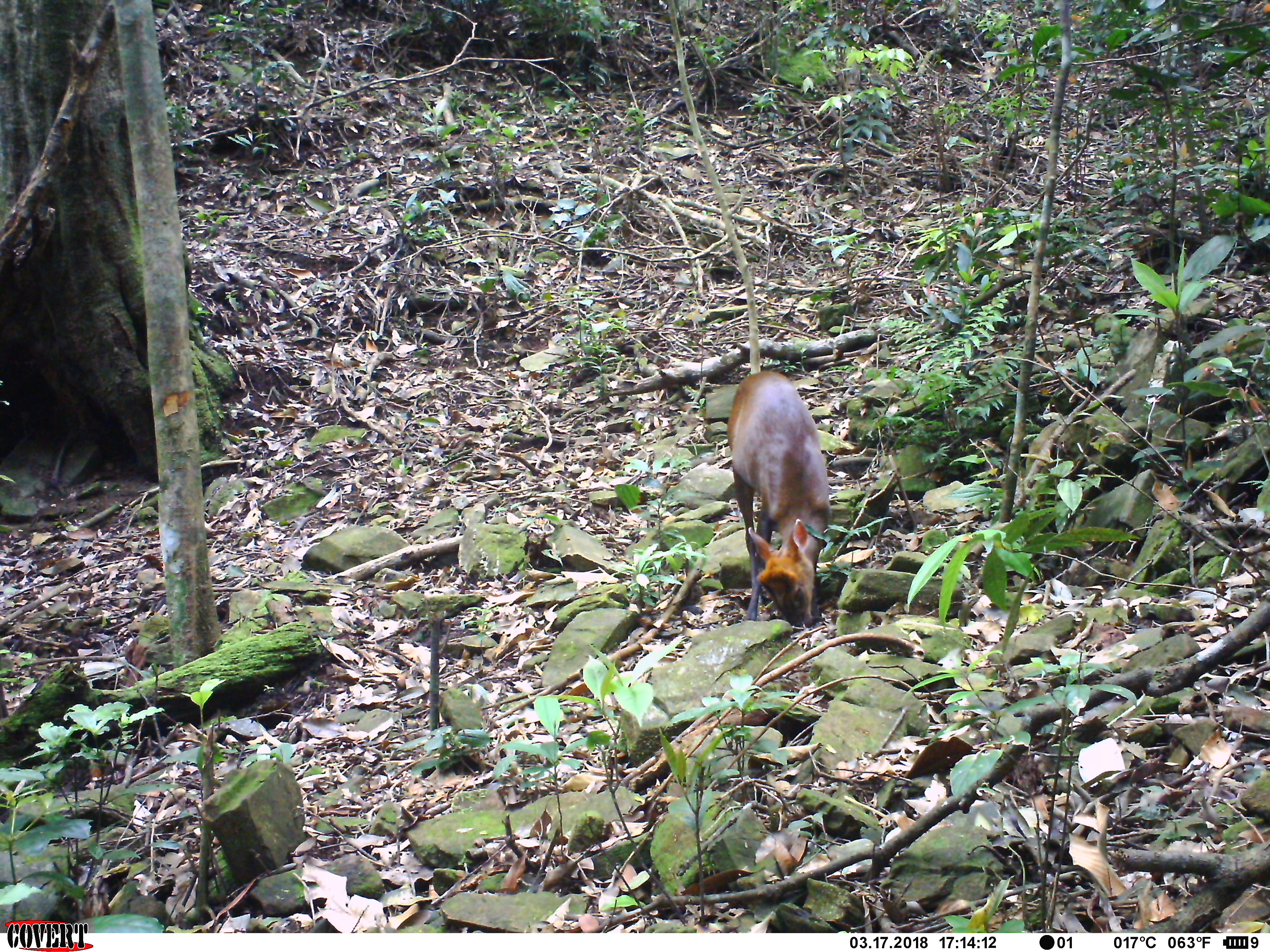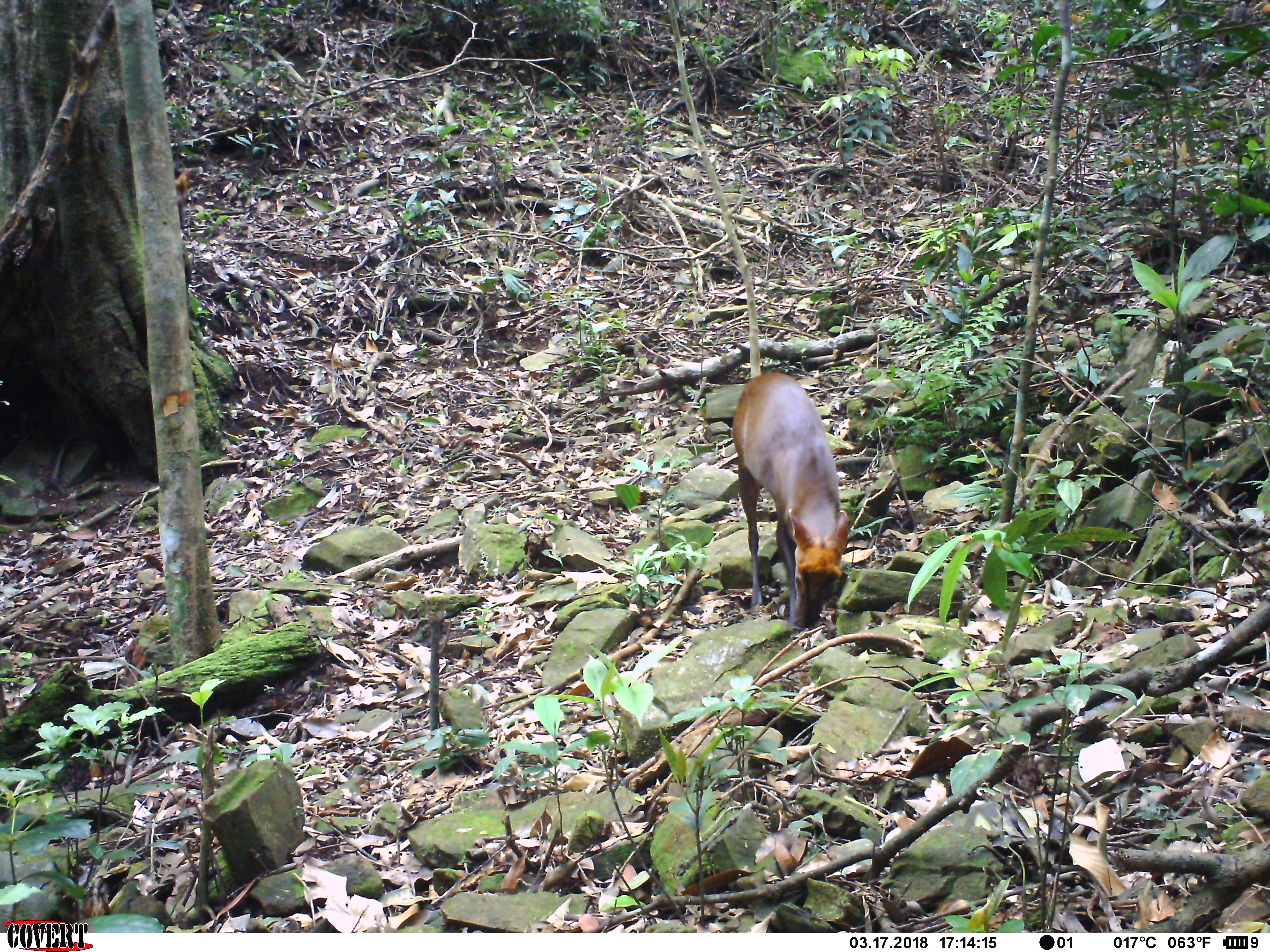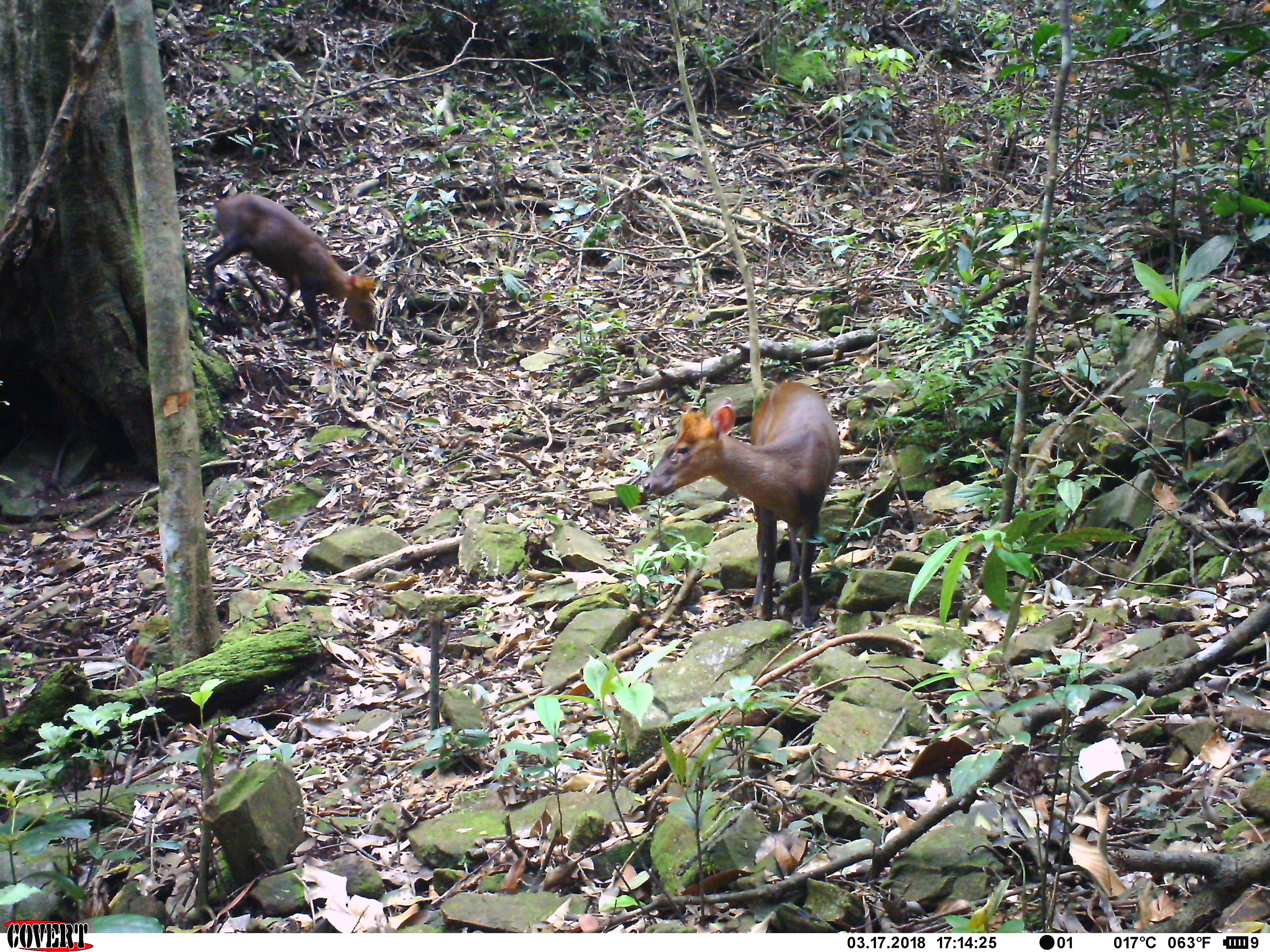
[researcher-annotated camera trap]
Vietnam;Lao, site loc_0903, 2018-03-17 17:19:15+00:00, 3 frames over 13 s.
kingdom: Animalia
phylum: Chordata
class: Mammalia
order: Artiodactyla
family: Cervidae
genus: Muntiacus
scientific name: Muntiacus rooseveltorum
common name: roosevelt's muntjac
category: roosevelts muntjac group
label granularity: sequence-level